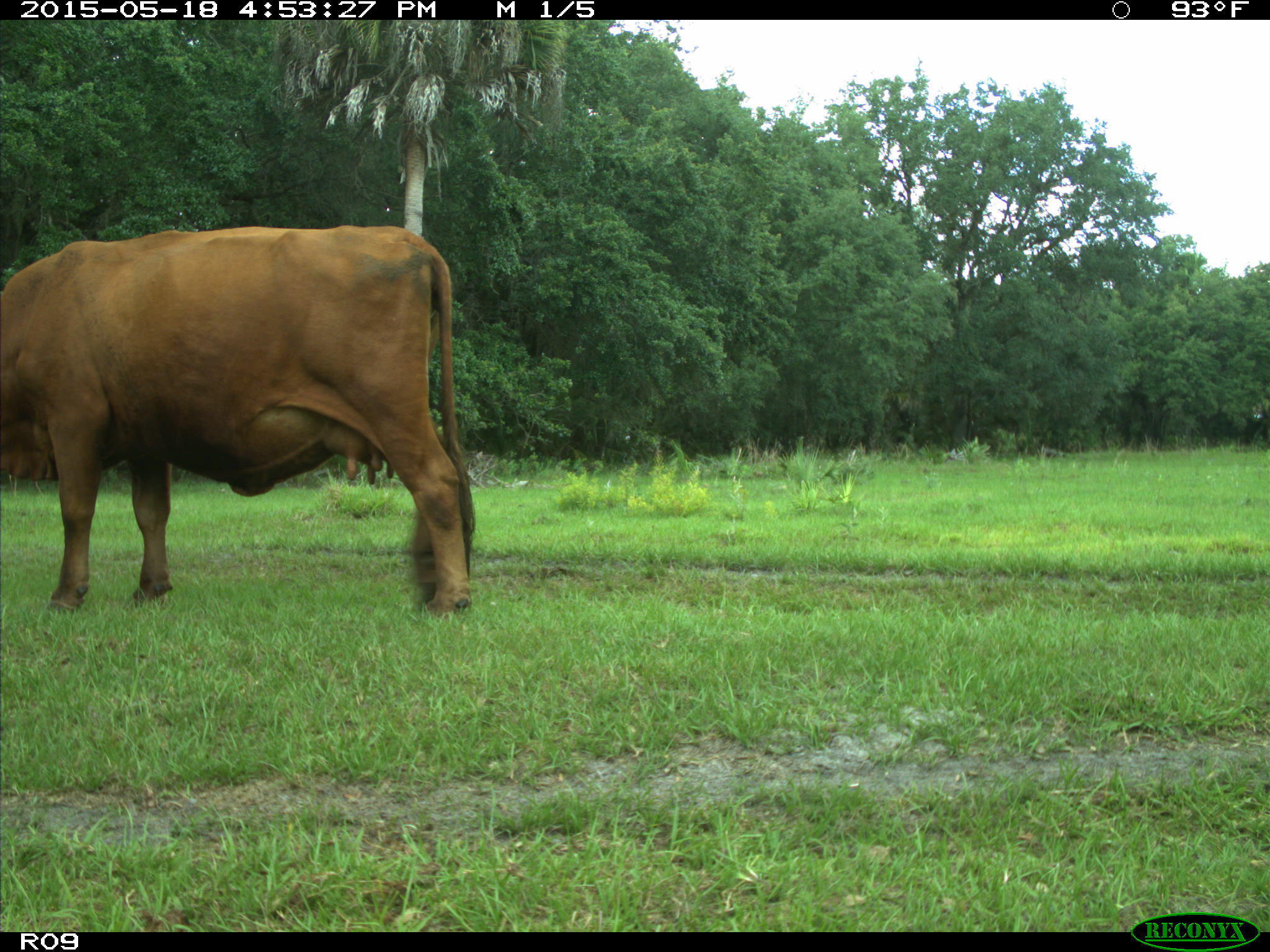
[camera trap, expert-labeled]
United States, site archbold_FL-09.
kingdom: Animalia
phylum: Chordata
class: Mammalia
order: Artiodactyla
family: Bovidae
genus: Bos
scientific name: Bos taurus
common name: domestic cow